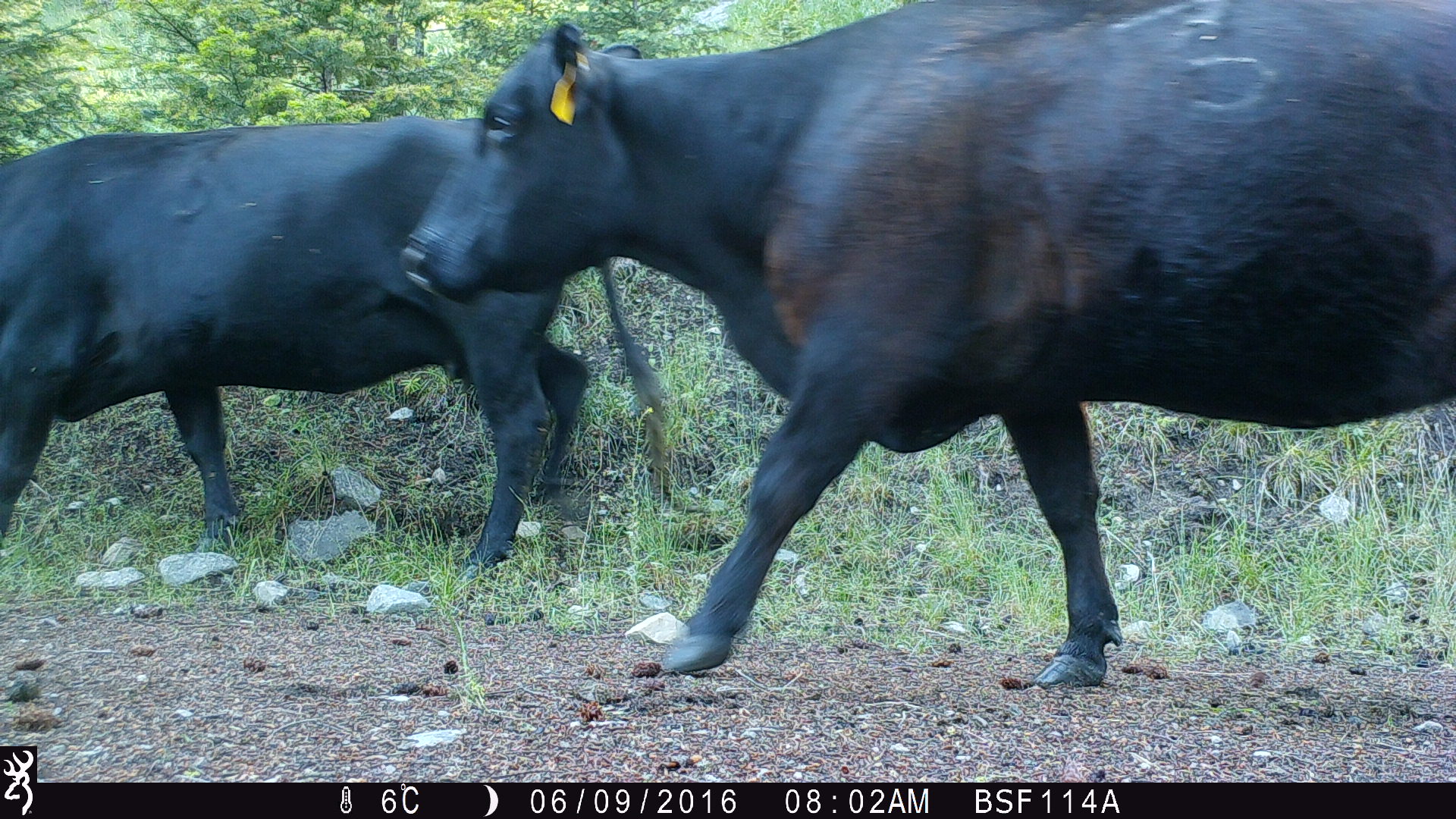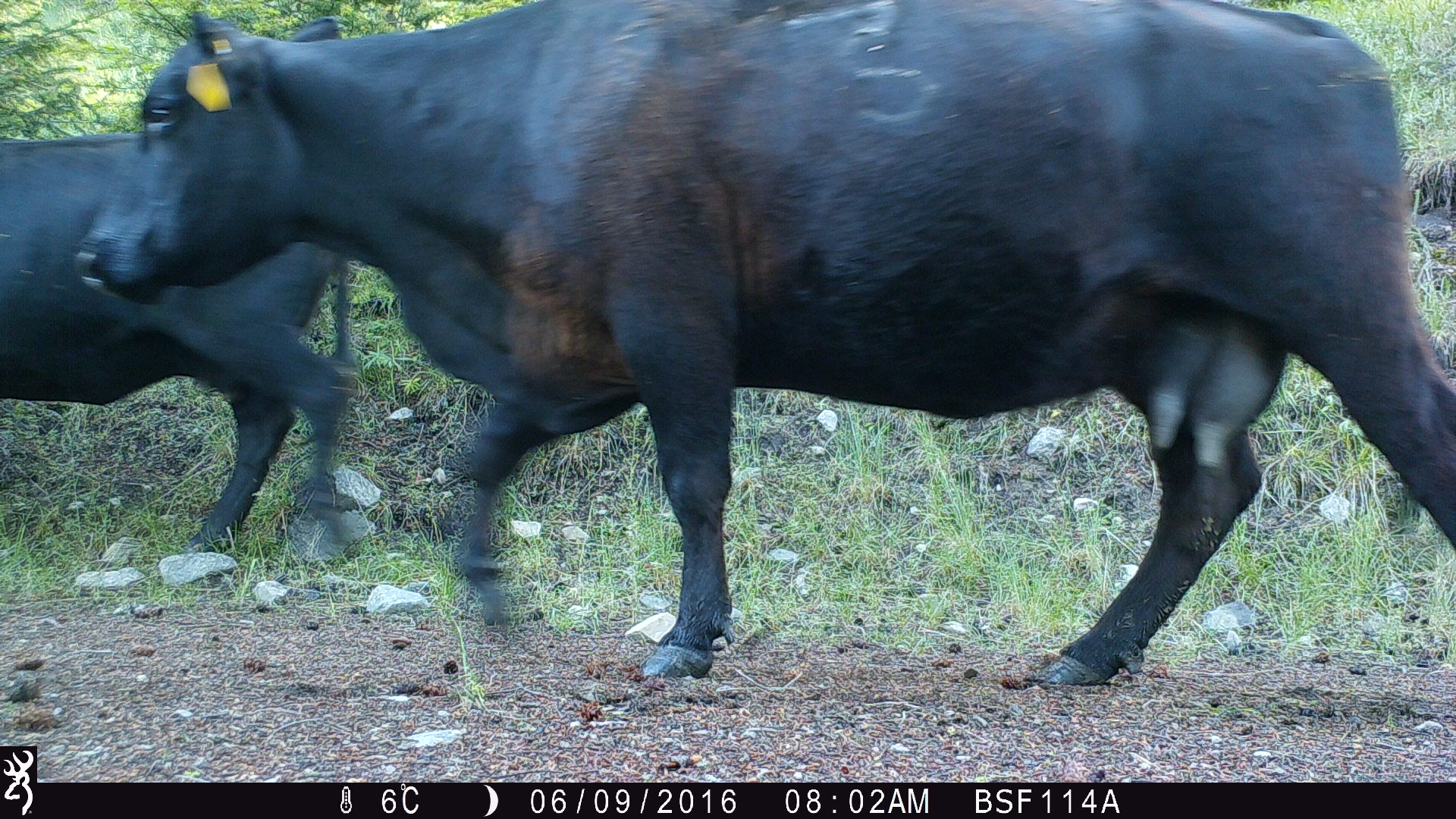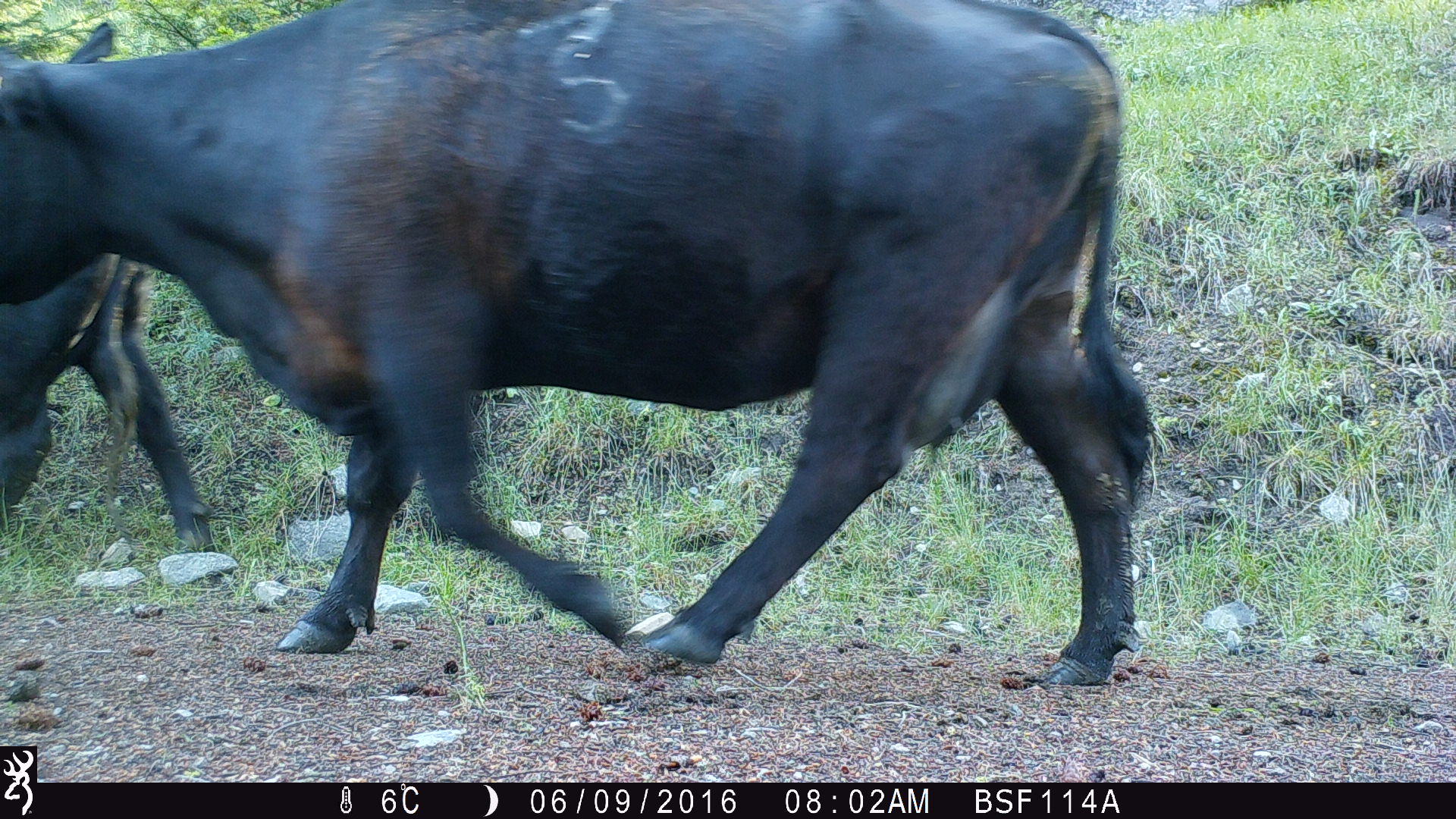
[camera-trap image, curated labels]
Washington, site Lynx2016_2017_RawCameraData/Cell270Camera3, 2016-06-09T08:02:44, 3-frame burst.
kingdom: Animalia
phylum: Chordata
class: Mammalia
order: Artiodactyla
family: Bovidae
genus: Bos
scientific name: Bos taurus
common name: domestic cattle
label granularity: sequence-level